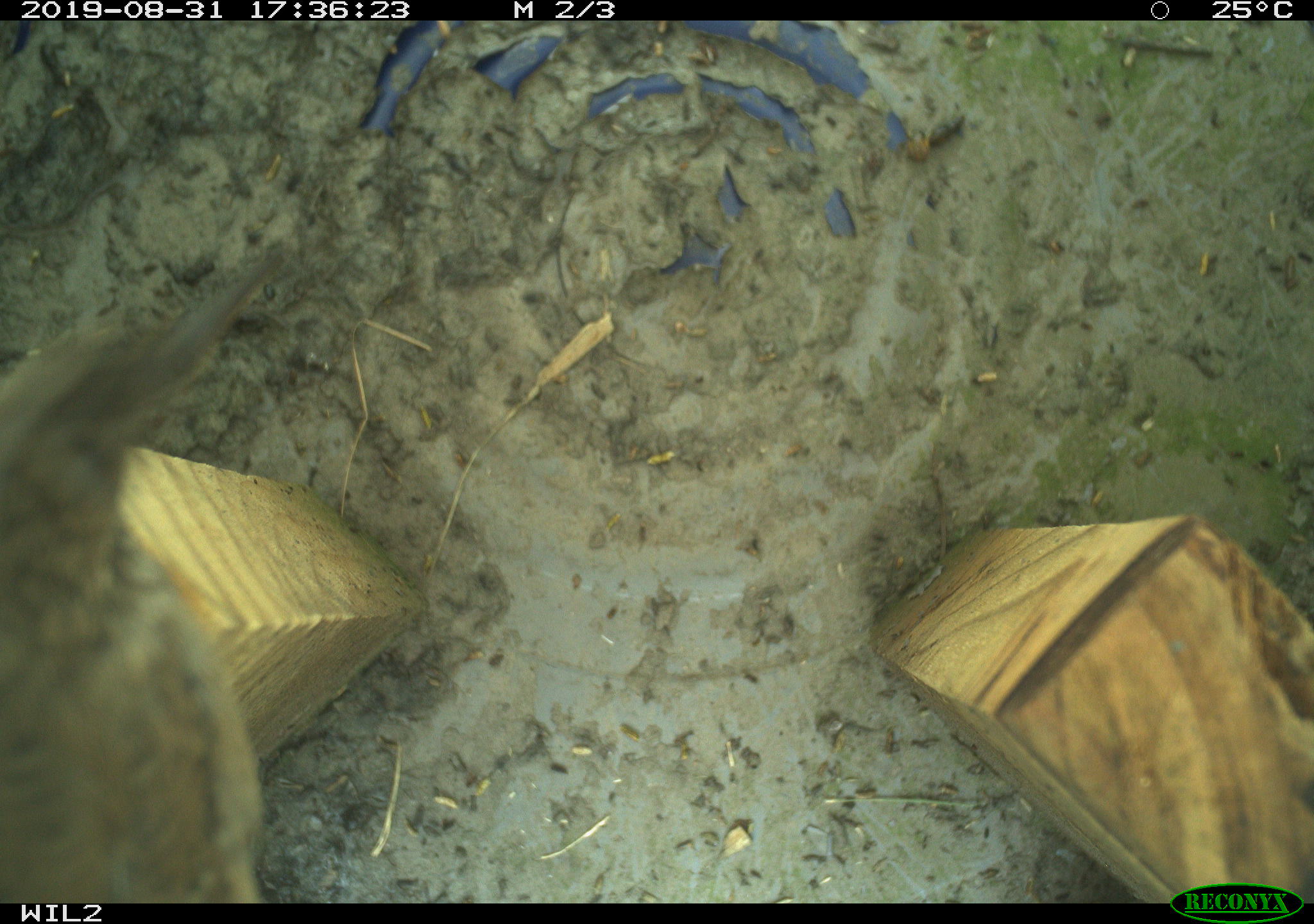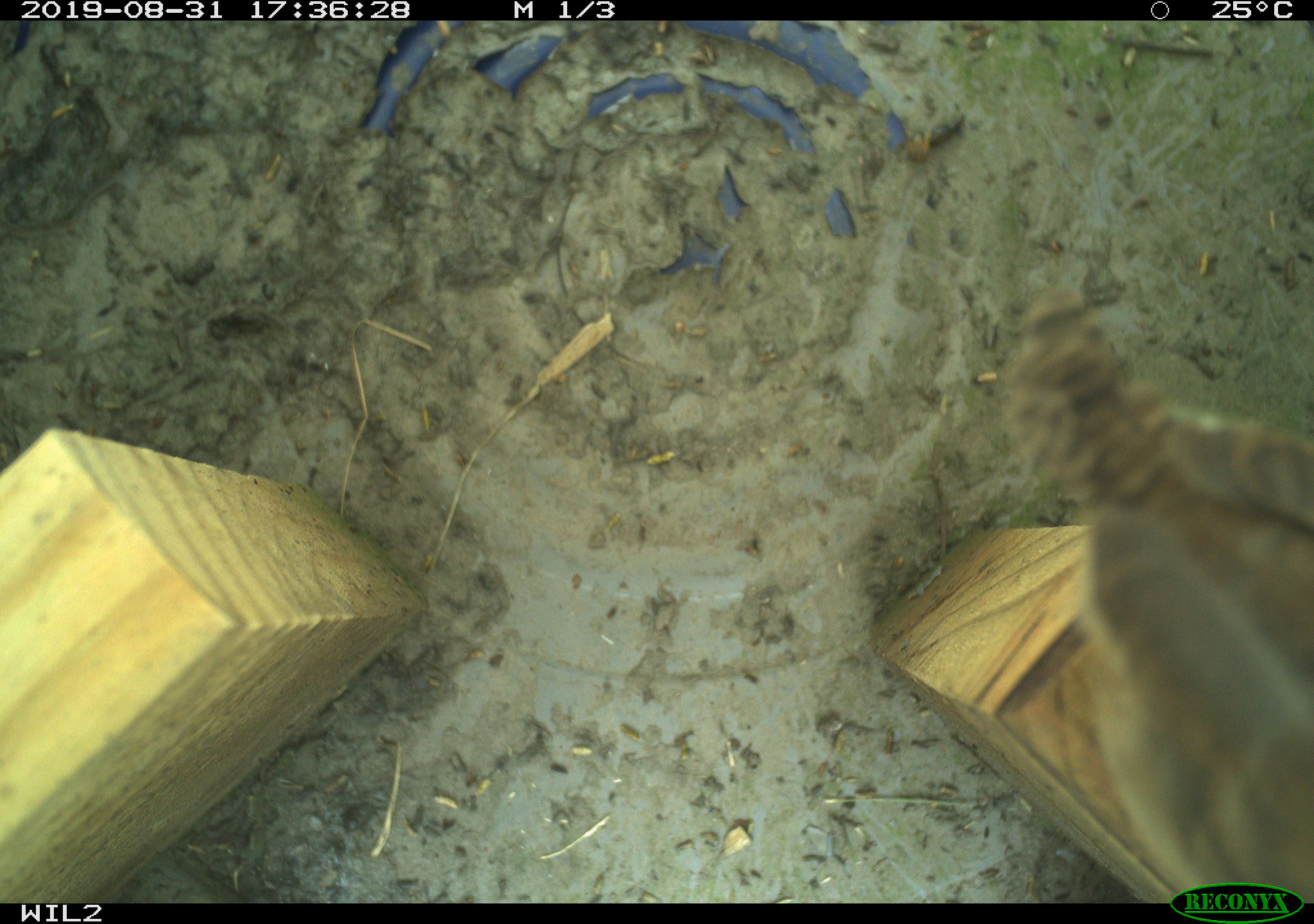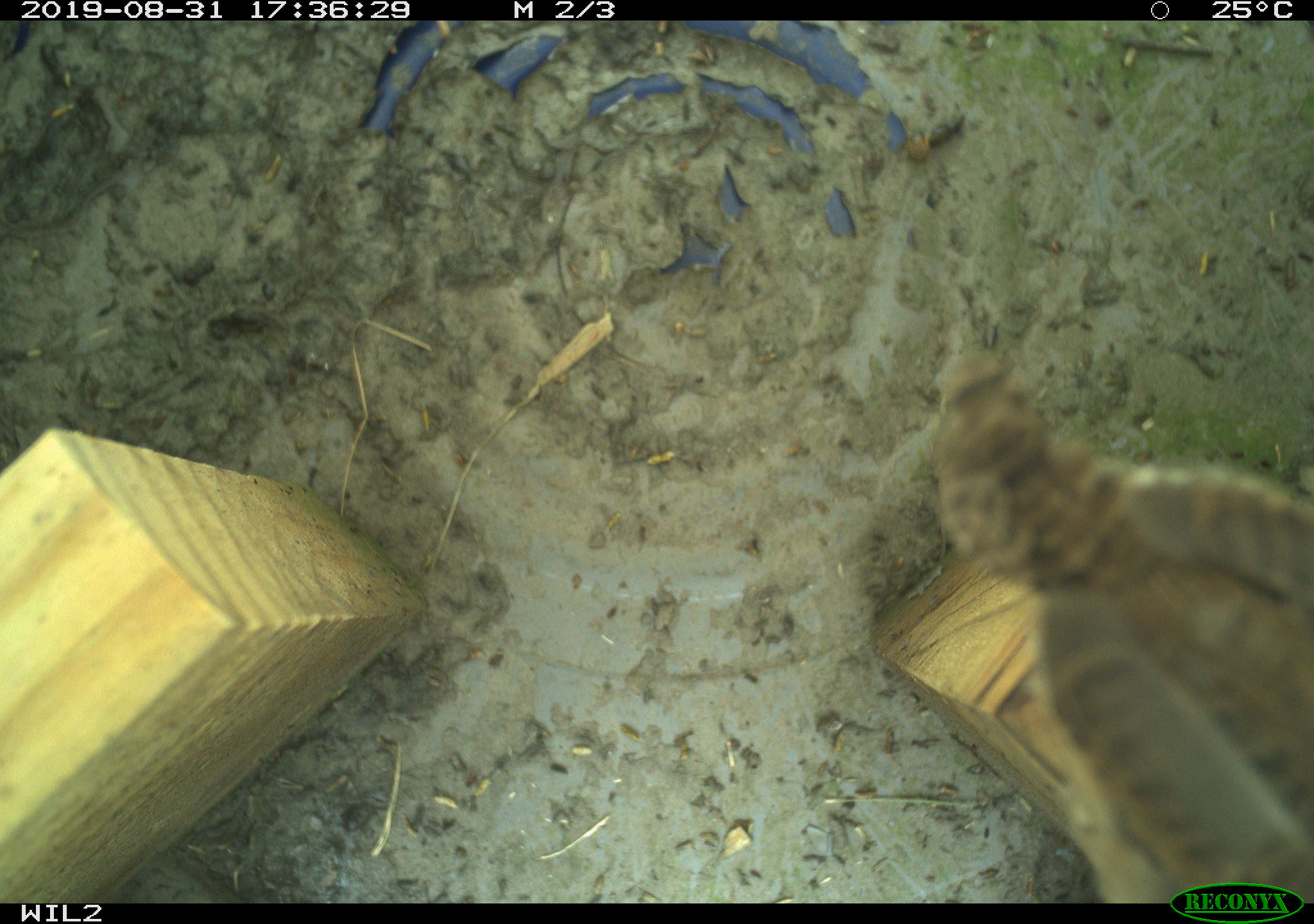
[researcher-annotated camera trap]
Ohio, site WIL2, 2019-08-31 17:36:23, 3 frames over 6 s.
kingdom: Animalia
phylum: Chordata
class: Aves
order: Passeriformes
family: Troglodytidae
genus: Troglodytes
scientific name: Troglodytes aedon aedon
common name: northern house wren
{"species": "northern house wren (Troglodytes aedon aedon)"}